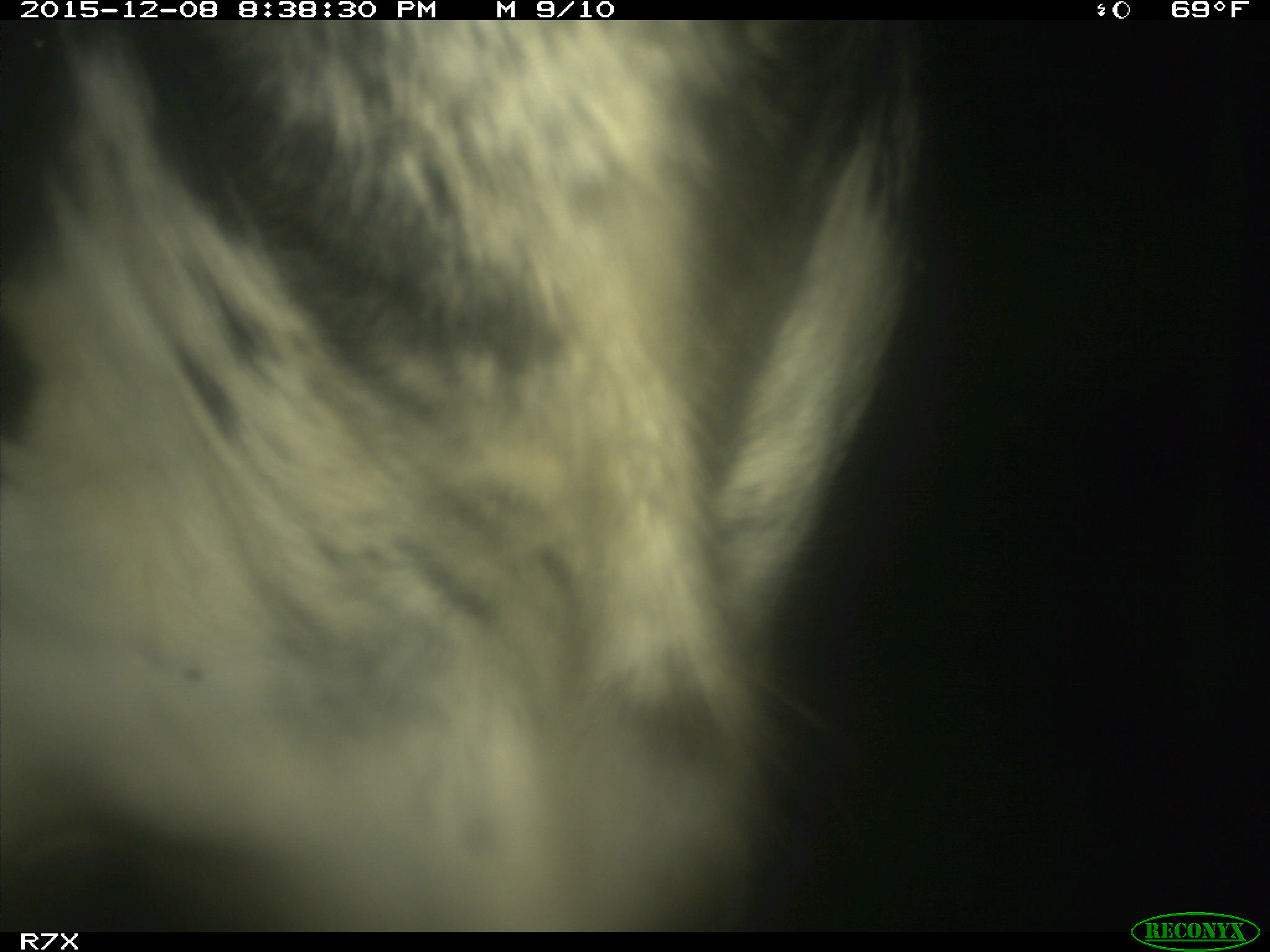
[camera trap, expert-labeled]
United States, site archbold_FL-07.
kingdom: Animalia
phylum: Chordata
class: Mammalia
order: Artiodactyla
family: Bovidae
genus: Bos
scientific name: Bos taurus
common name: domestic cow